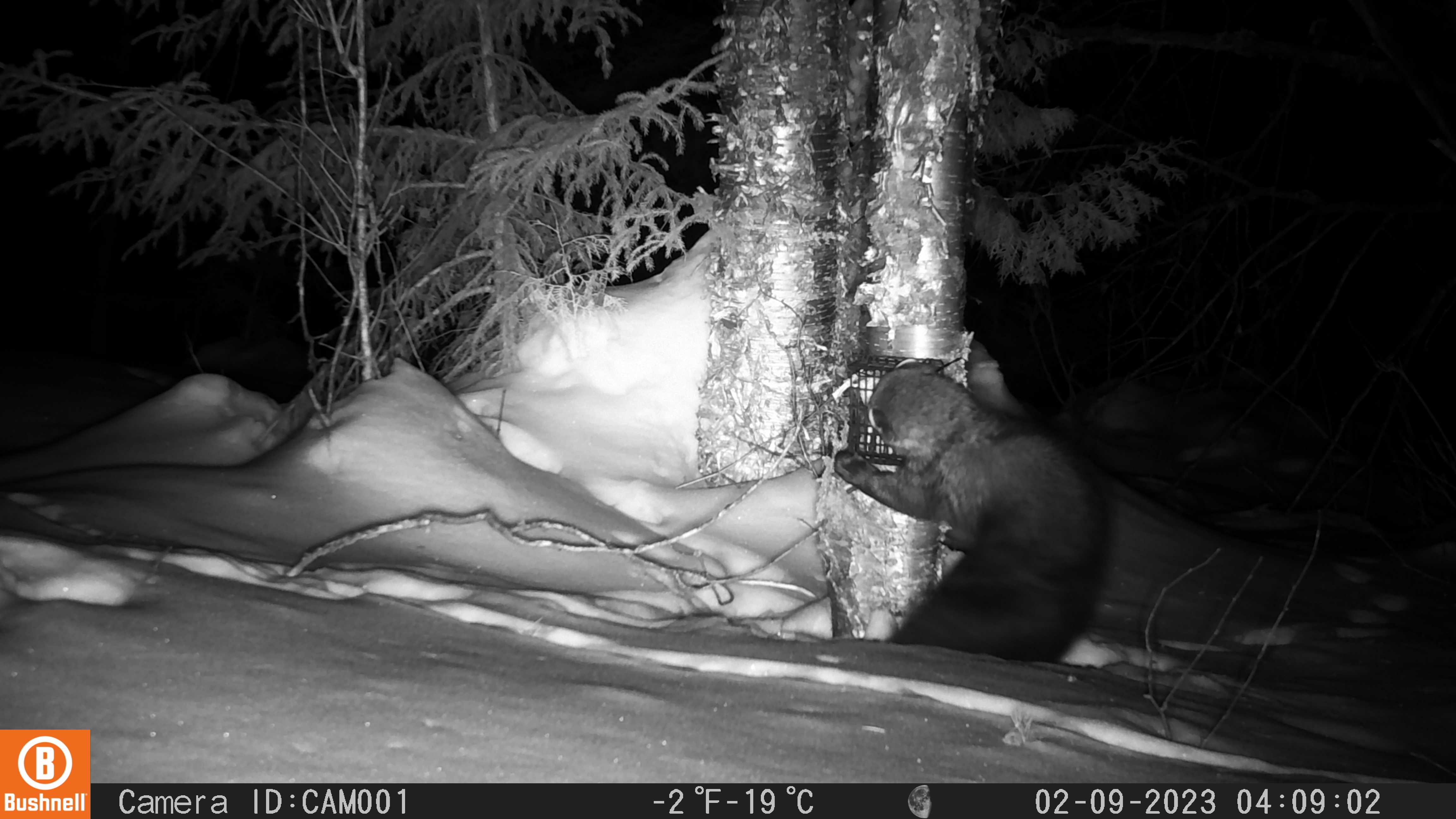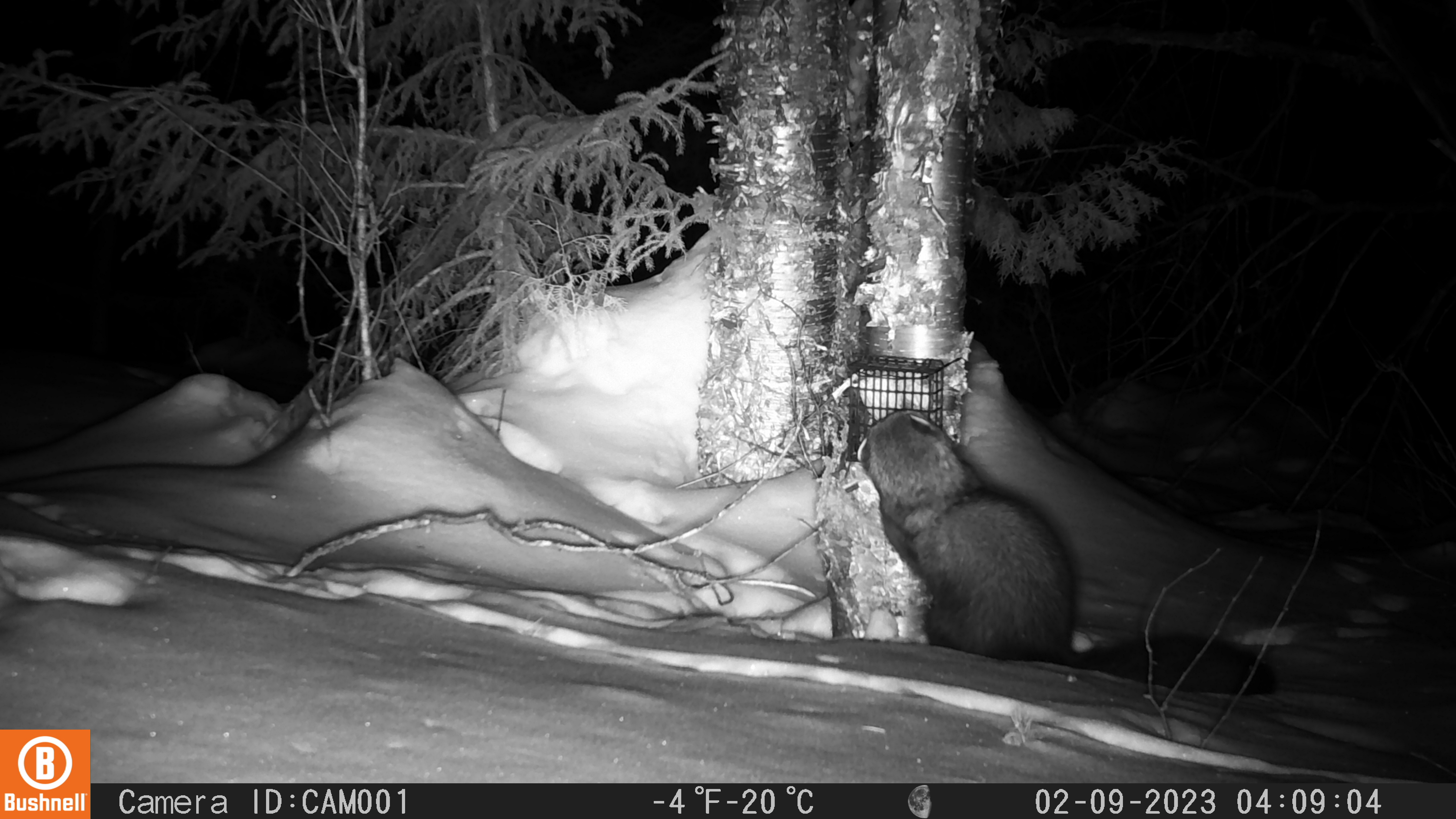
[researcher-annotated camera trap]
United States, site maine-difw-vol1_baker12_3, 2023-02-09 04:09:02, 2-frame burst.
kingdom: Animalia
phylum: Chordata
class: Mammalia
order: Carnivora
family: Mustelidae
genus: Pekania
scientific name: Pekania pennanti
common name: fisher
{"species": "fisher (Pekania pennanti)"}